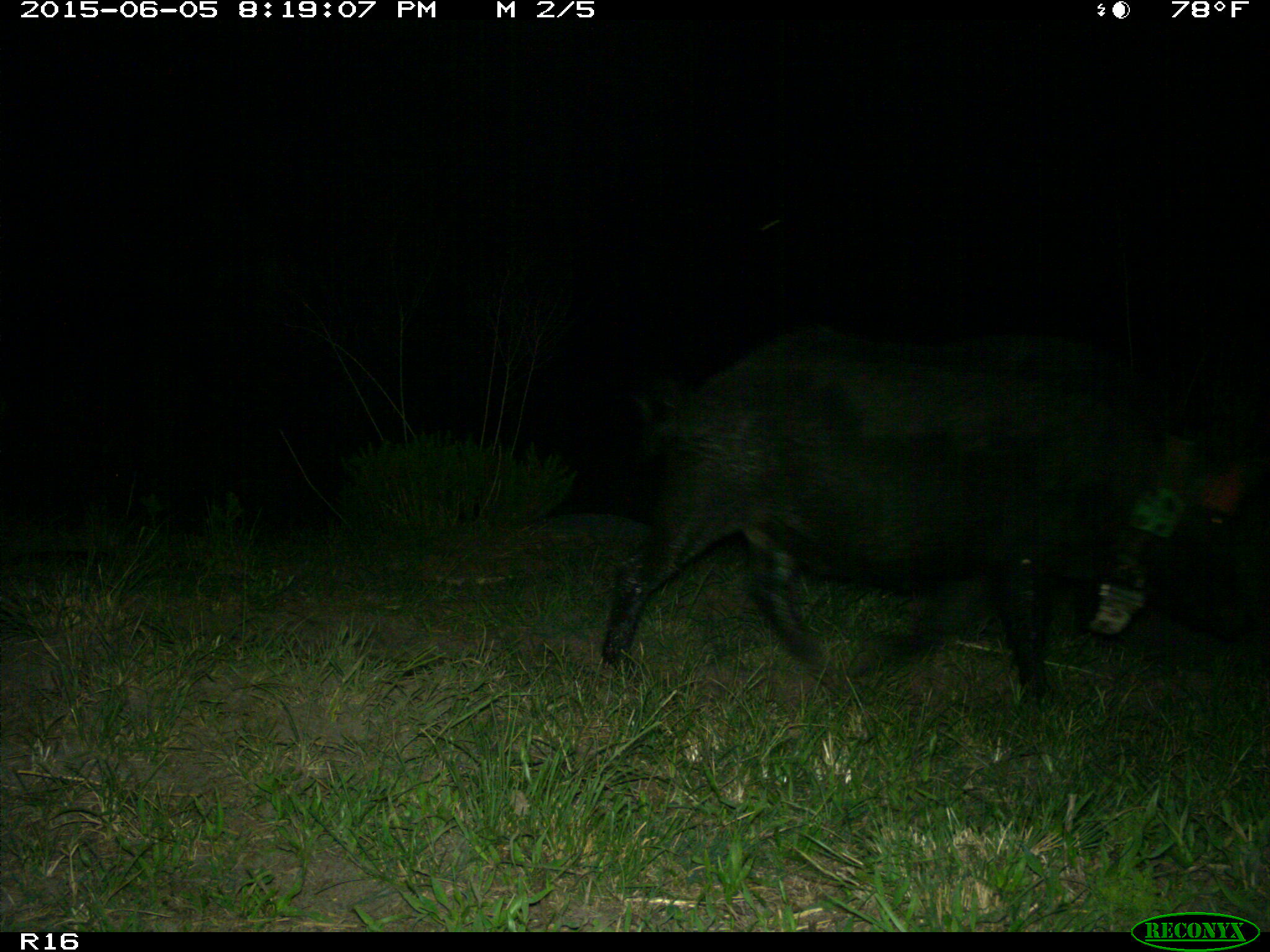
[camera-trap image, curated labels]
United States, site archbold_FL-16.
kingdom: Animalia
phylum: Chordata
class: Mammalia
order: Artiodactyla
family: Suidae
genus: Sus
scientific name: Sus scrofa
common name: wild boar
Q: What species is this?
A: Sus scrofa (wild boar).